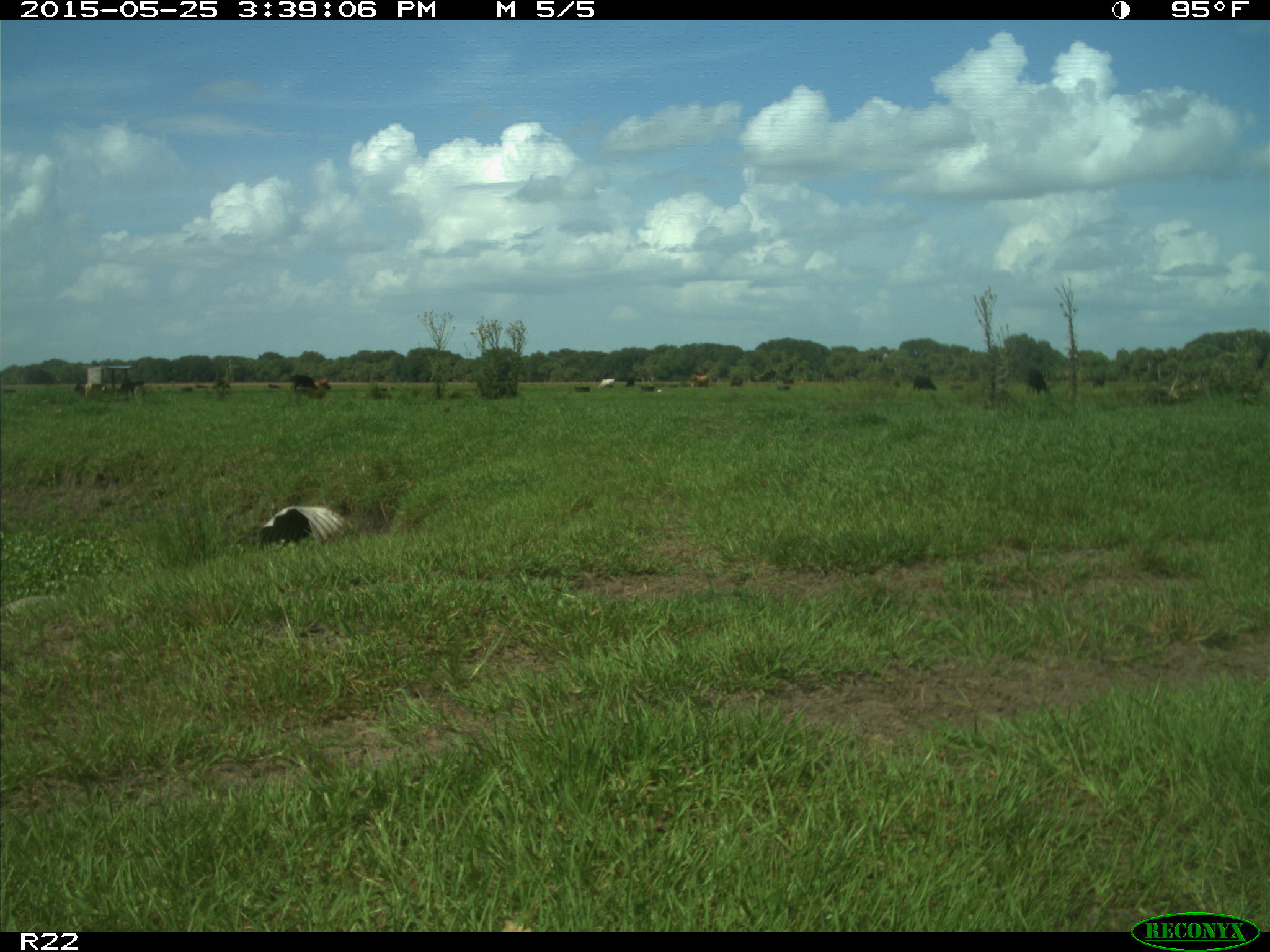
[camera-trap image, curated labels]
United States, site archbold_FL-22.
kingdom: Animalia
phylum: Chordata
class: Mammalia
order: Artiodactyla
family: Bovidae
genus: Bos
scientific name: Bos taurus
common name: domestic cow